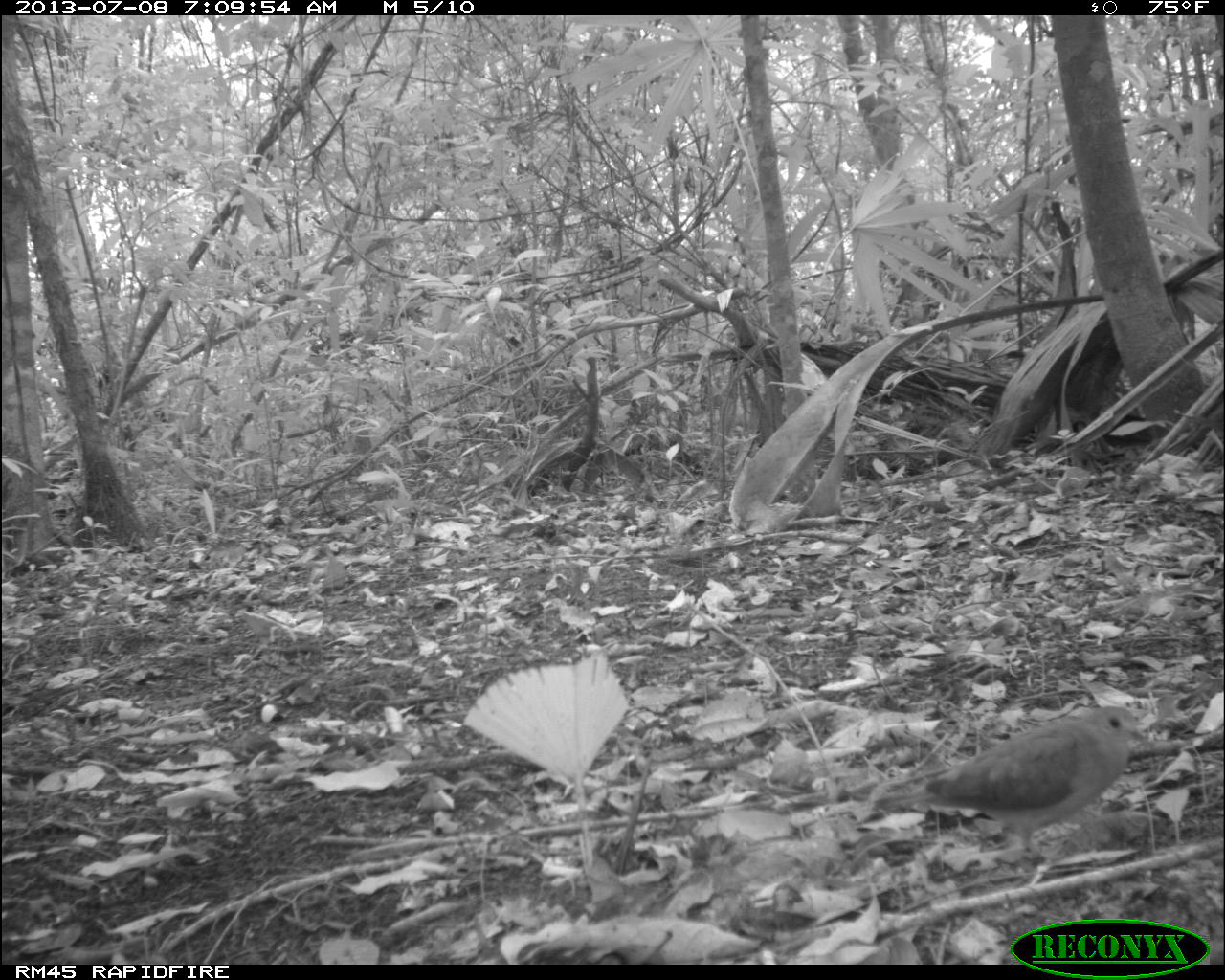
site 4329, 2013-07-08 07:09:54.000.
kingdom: Animalia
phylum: Chordata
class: Aves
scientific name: Aves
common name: bird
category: ave desconocida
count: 1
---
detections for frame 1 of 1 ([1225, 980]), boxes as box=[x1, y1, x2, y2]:
ave desconocida: box=[871, 702, 1156, 856]